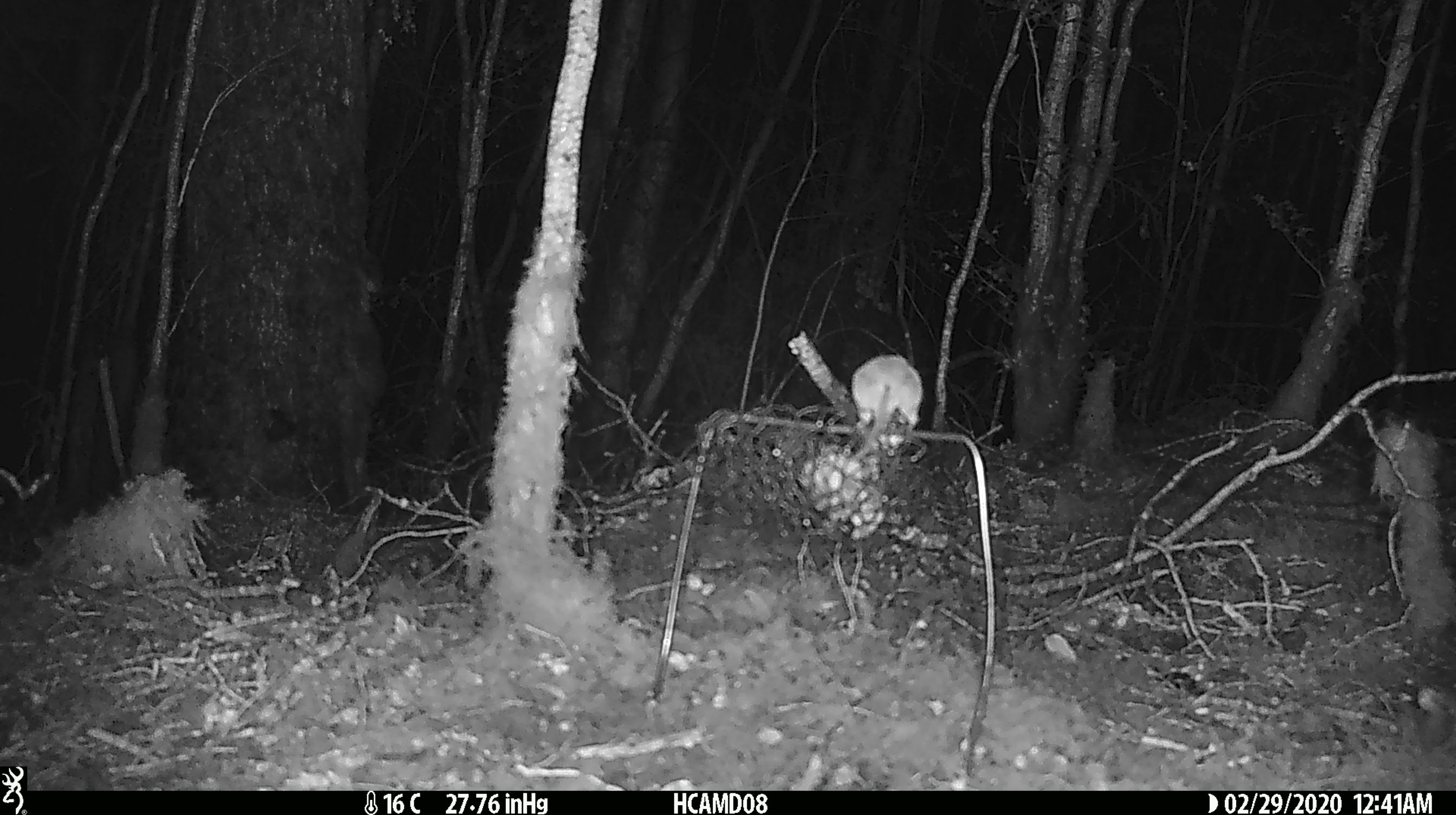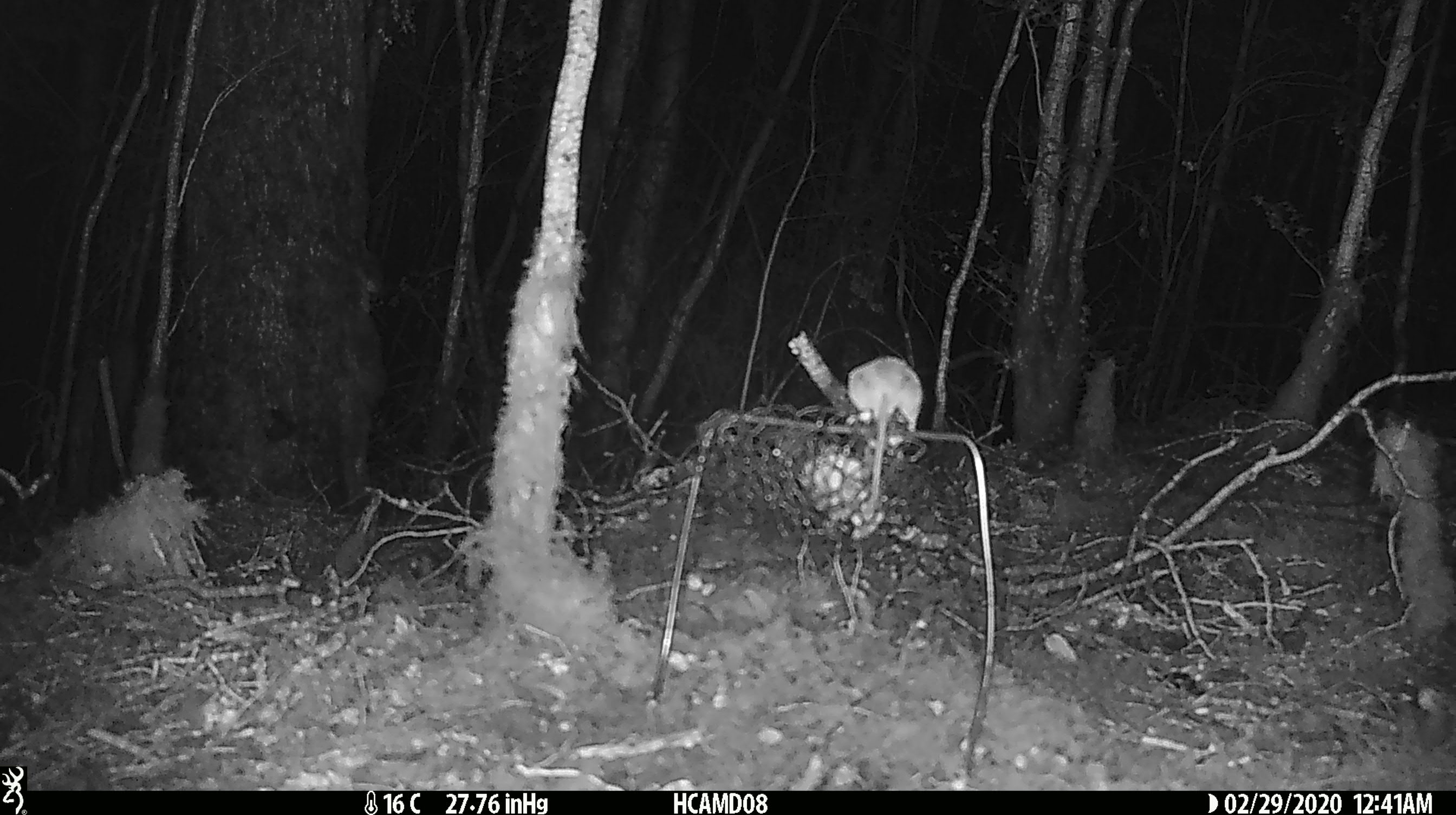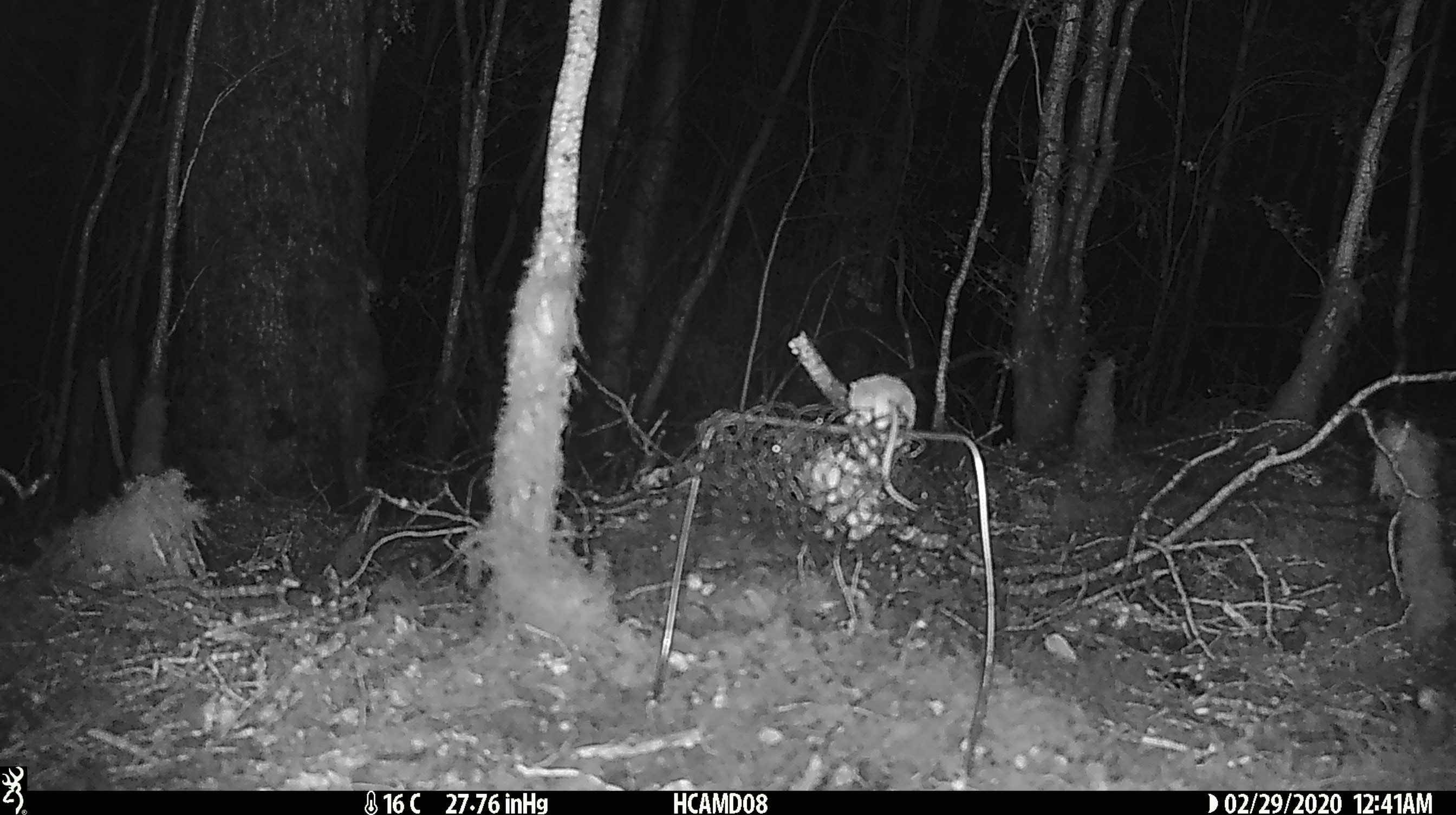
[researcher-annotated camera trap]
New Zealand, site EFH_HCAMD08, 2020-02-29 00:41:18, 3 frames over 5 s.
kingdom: Animalia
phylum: Chordata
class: Mammalia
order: Rodentia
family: Muridae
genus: Mus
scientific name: Mus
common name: mouse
Mouse (Mus).